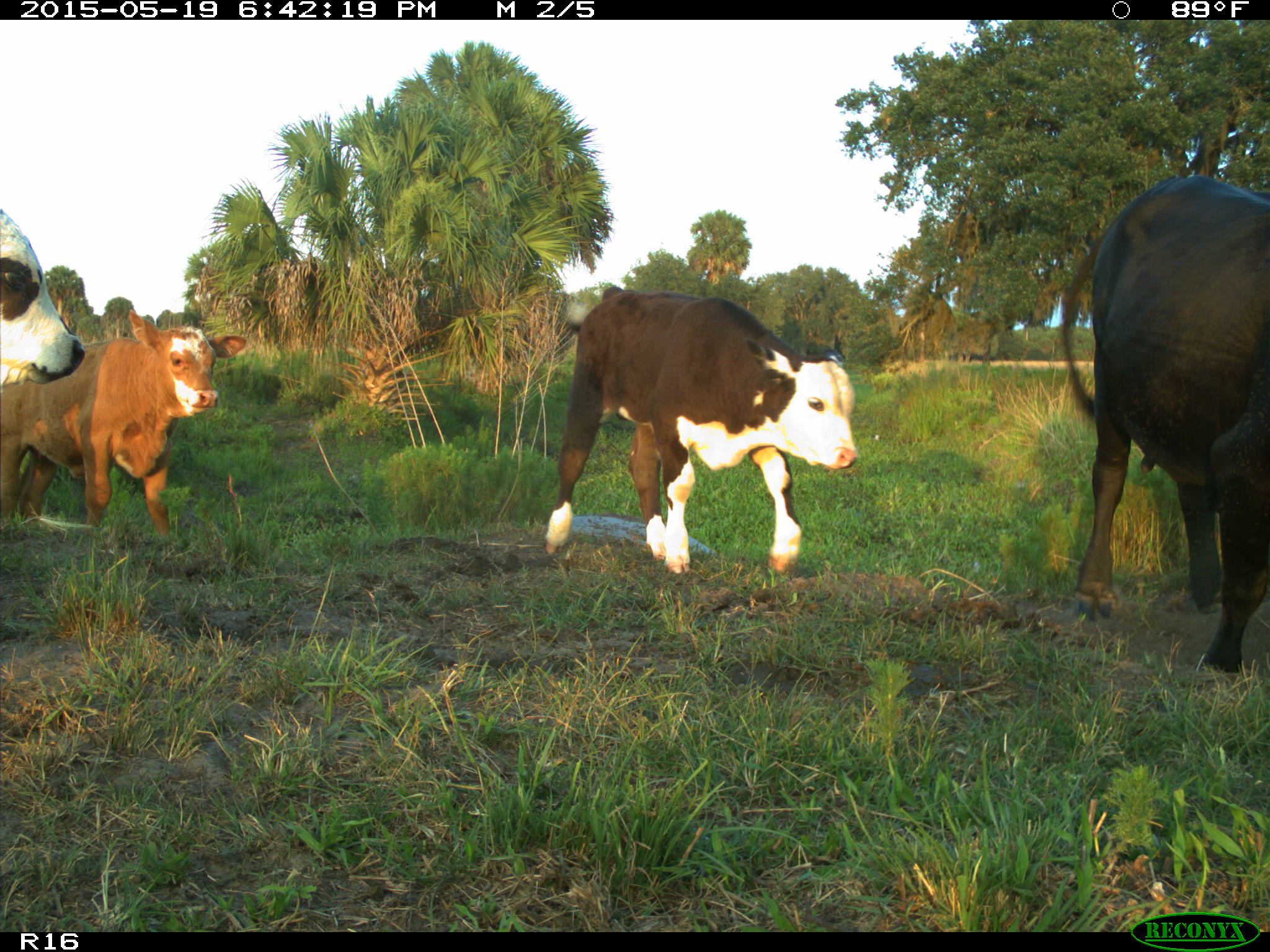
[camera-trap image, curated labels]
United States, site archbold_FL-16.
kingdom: Animalia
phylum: Chordata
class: Mammalia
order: Artiodactyla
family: Bovidae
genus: Bos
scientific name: Bos taurus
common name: domestic cow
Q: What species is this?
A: Bos taurus (domestic cow).